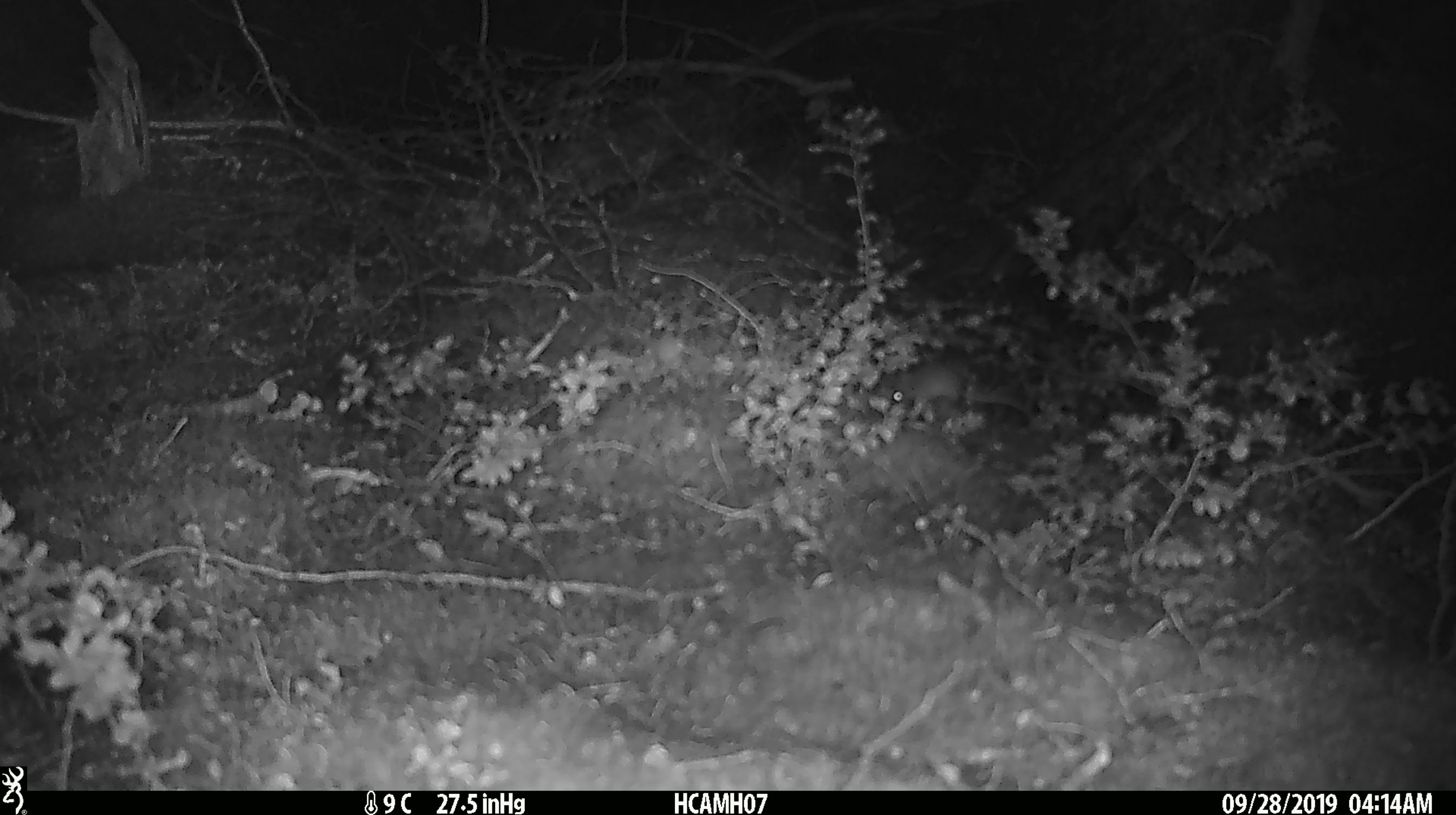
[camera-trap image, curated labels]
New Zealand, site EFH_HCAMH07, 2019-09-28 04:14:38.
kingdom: Animalia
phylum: Chordata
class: Mammalia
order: Rodentia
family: Muridae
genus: Mus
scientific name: Mus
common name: mouse